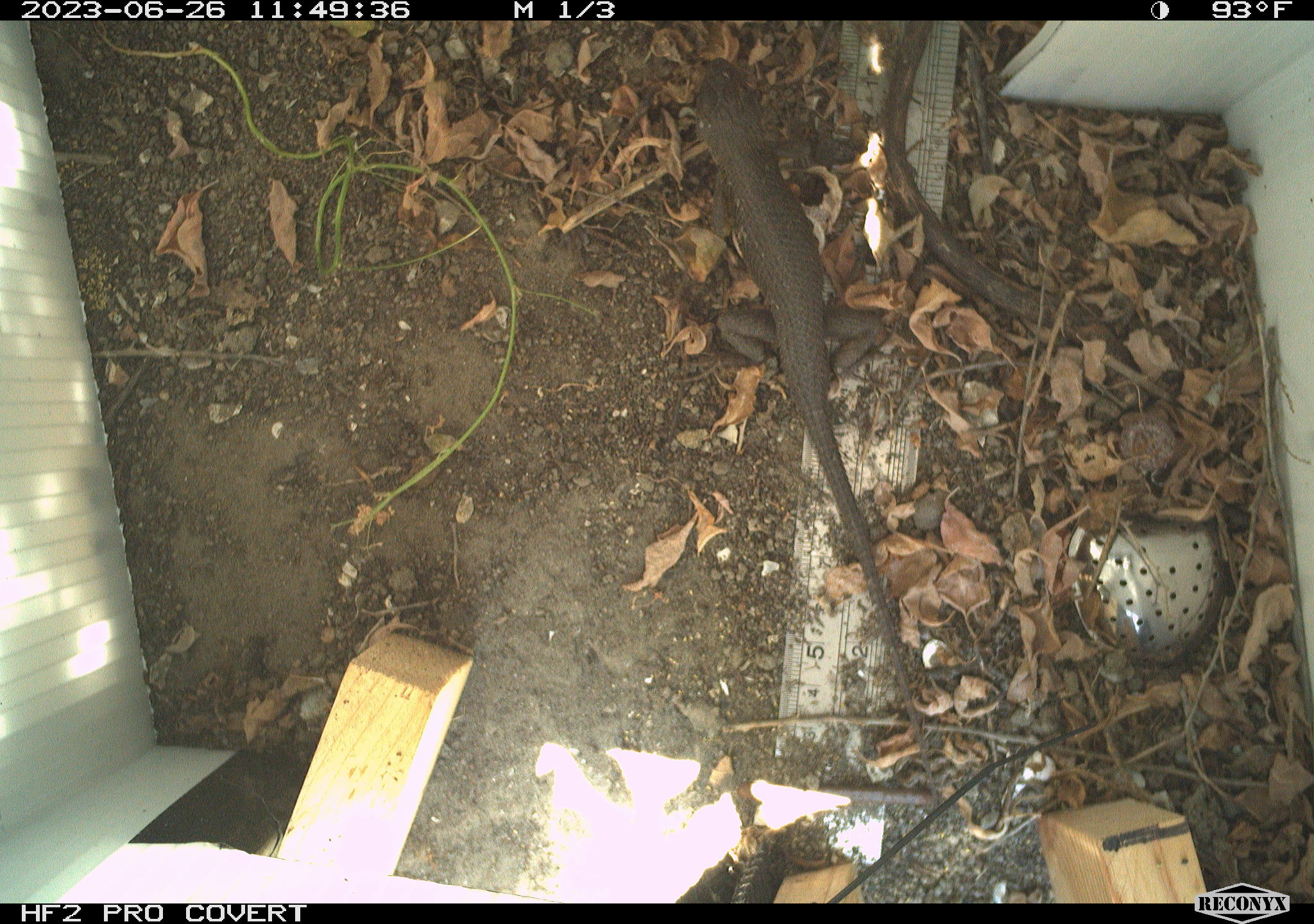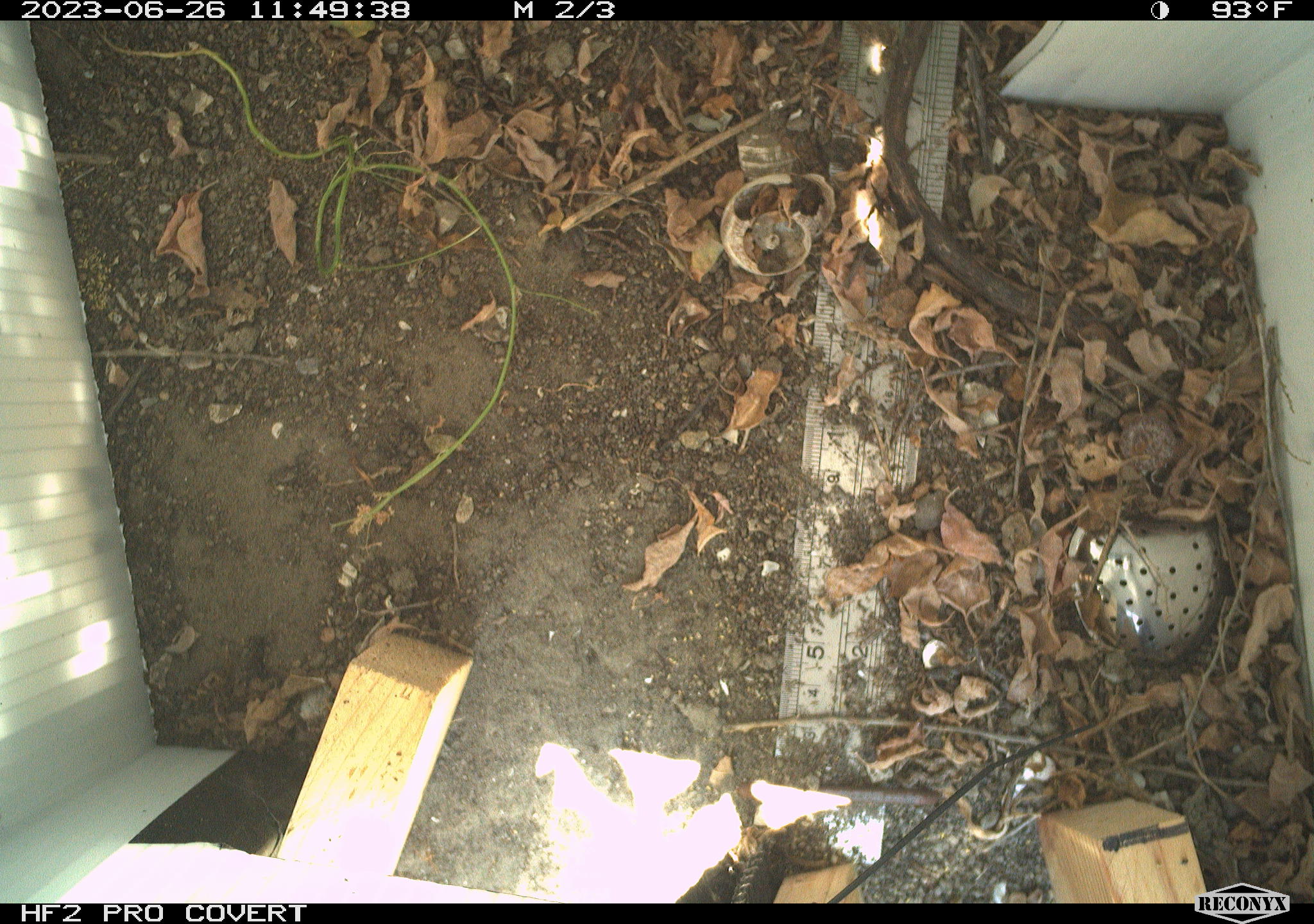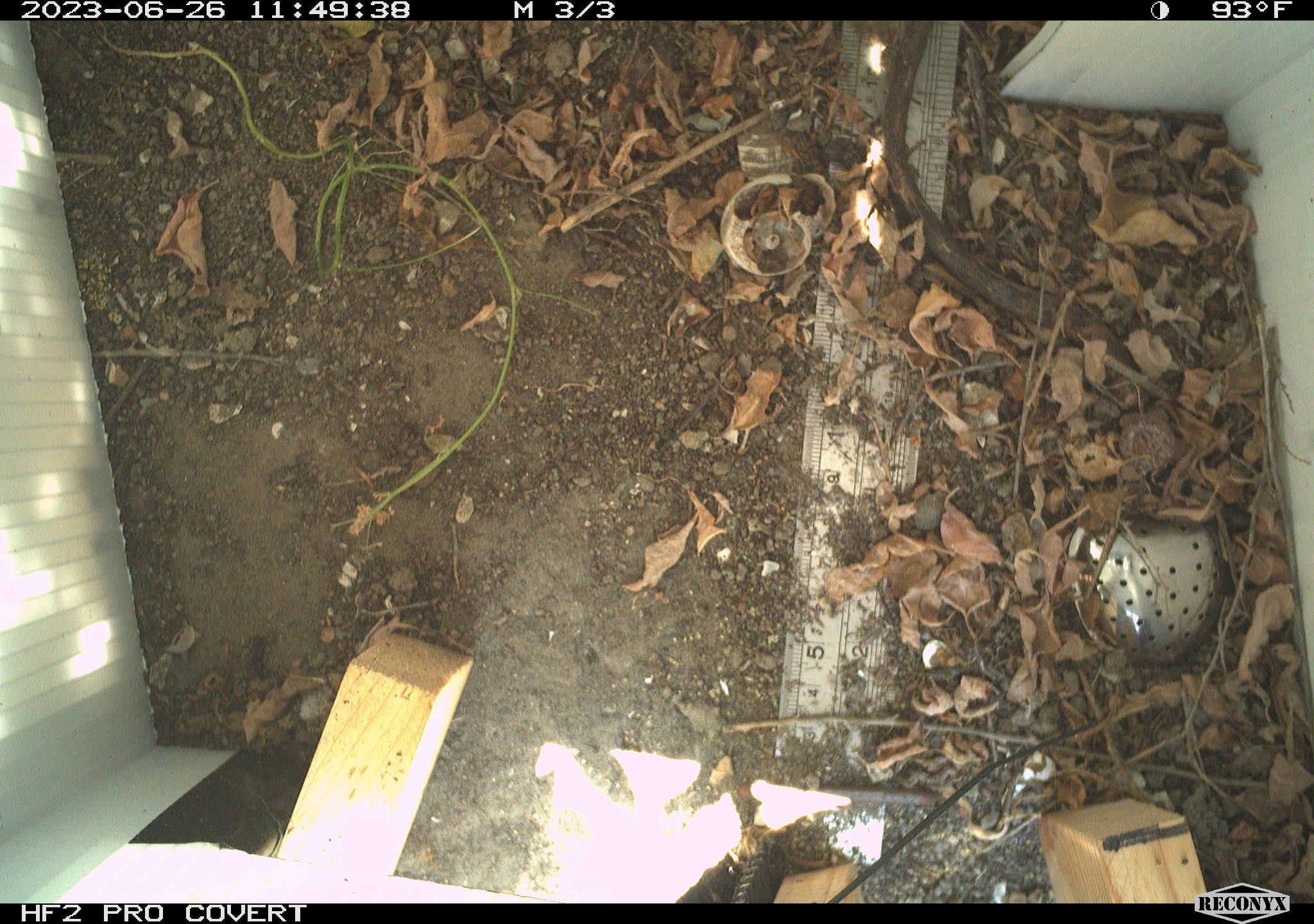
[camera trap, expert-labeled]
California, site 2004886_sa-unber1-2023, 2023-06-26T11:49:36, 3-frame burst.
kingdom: Animalia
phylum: Chordata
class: Reptilia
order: Squamata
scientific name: Squamata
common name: lizards and snakes